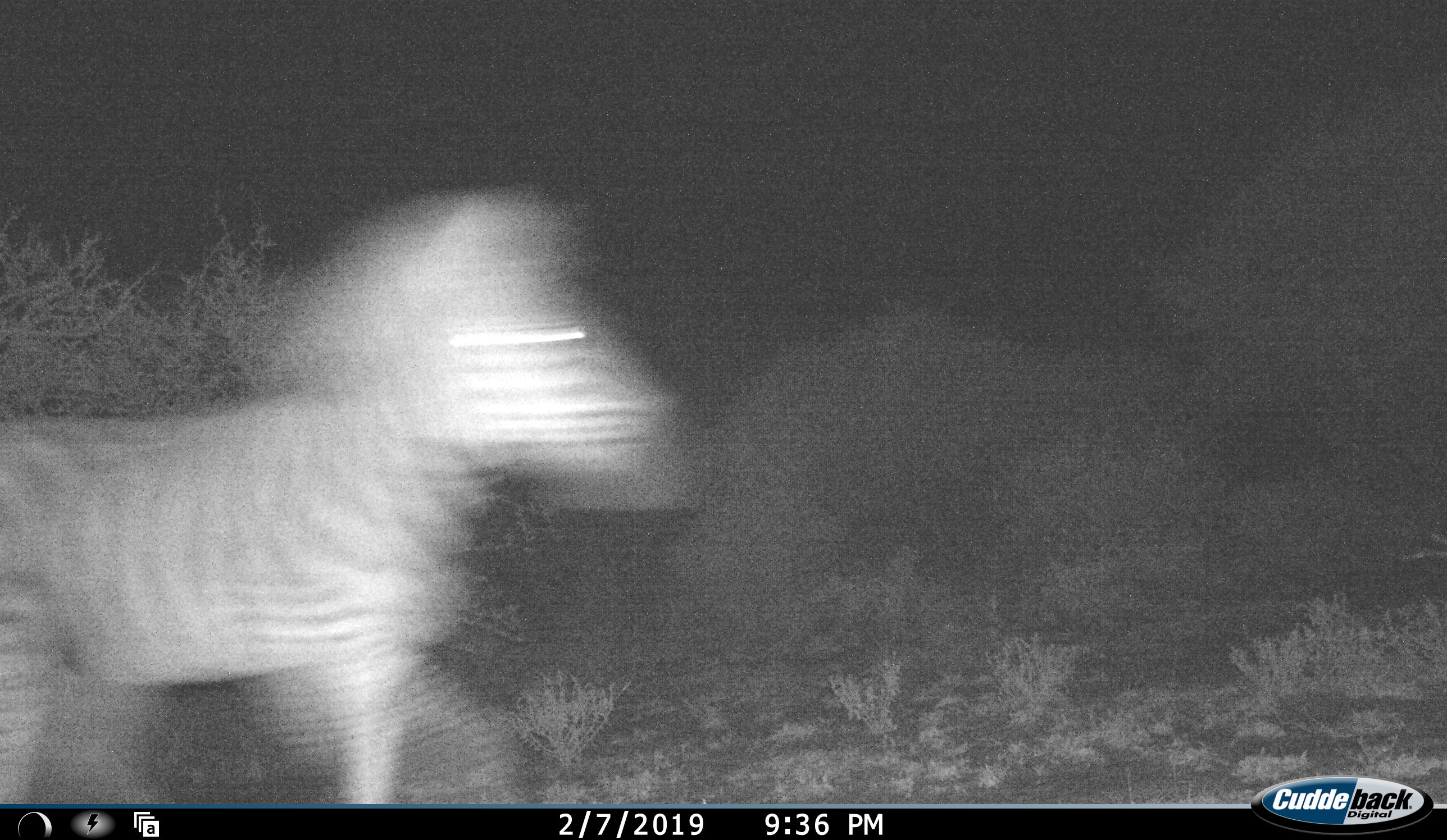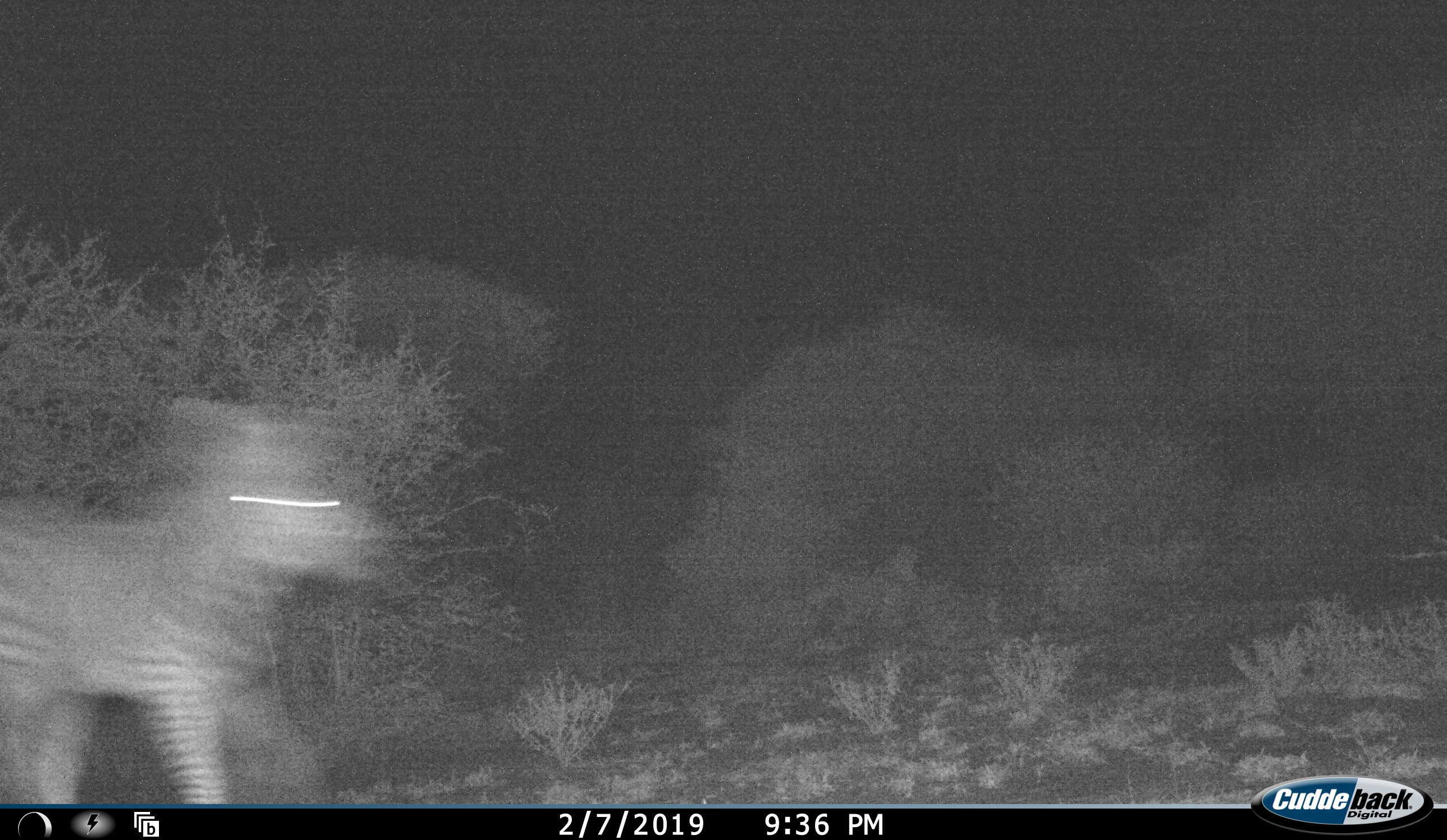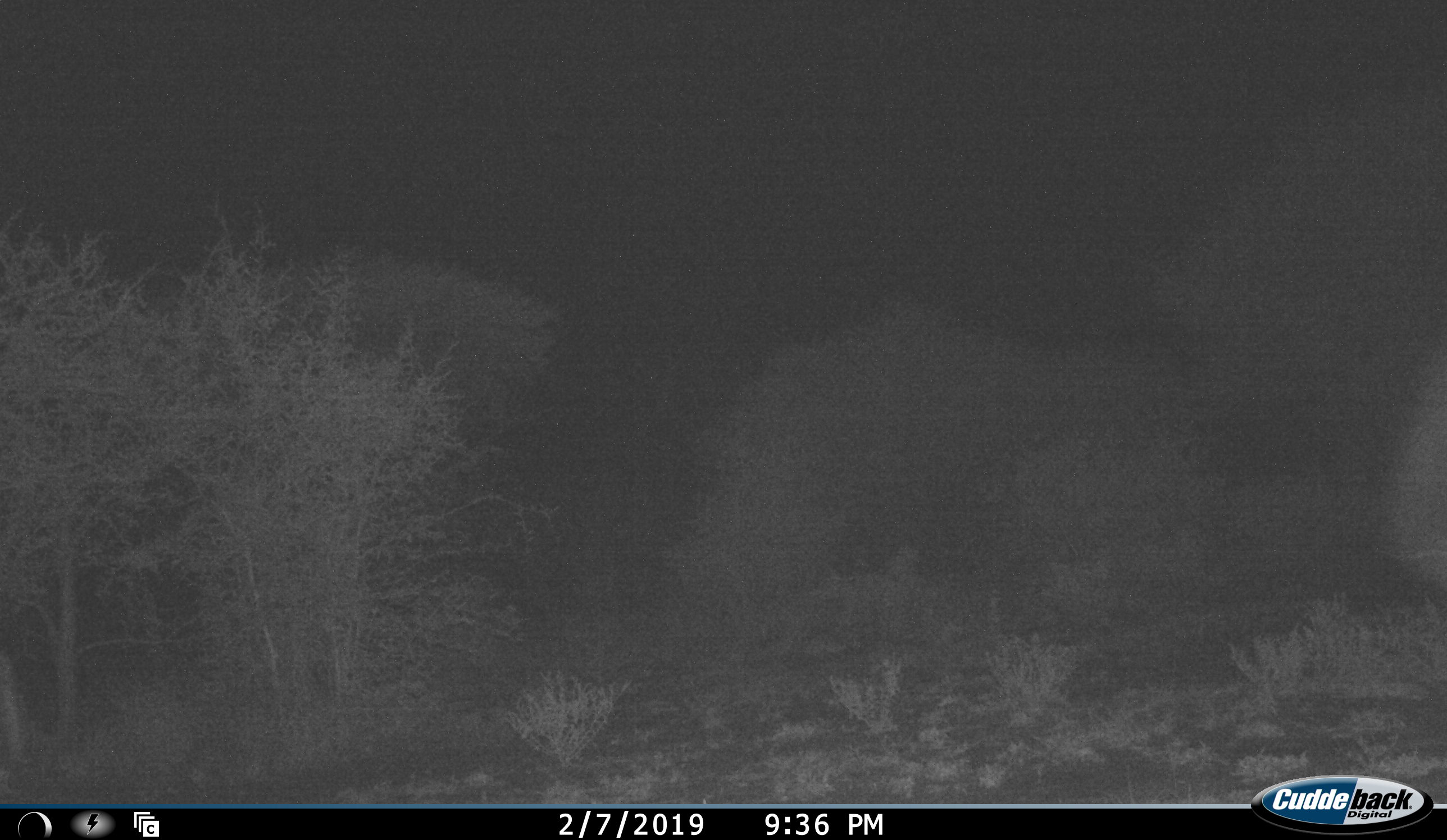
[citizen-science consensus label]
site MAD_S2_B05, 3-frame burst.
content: unidentified animal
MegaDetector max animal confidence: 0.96